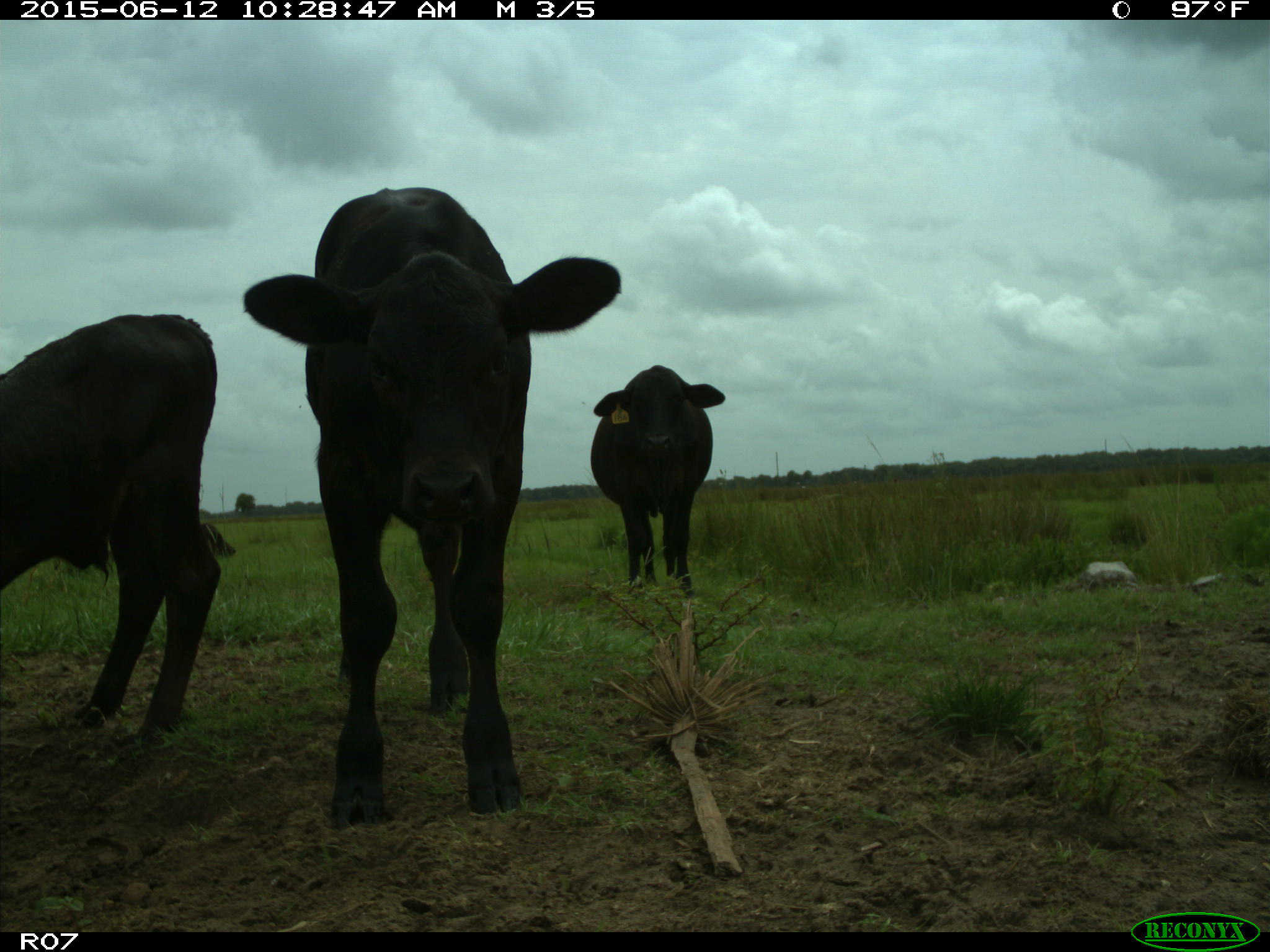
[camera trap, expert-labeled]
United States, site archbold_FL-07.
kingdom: Animalia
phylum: Chordata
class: Mammalia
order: Artiodactyla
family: Bovidae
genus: Bos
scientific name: Bos taurus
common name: domestic cow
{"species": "Bos taurus (domestic cow)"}